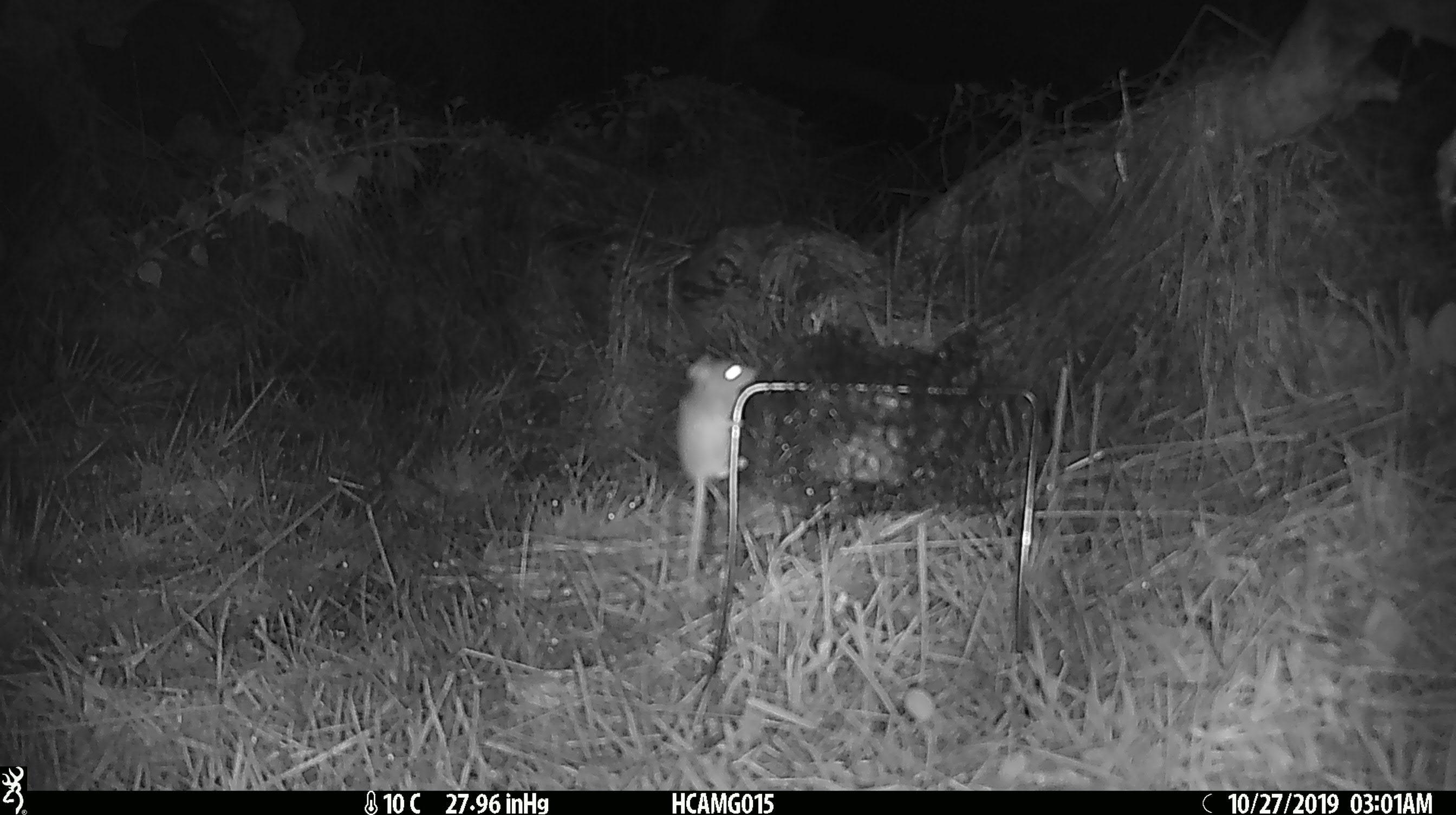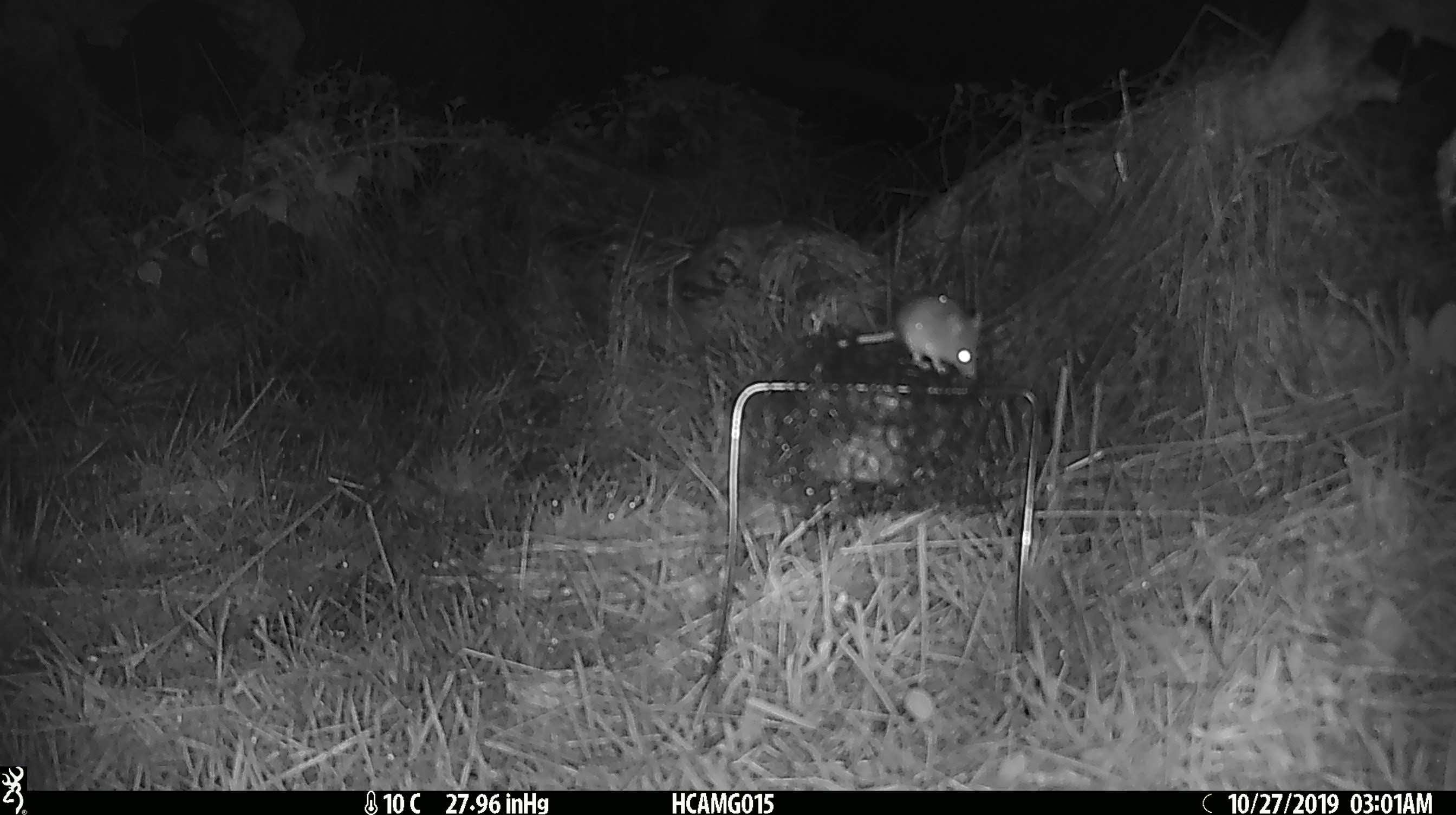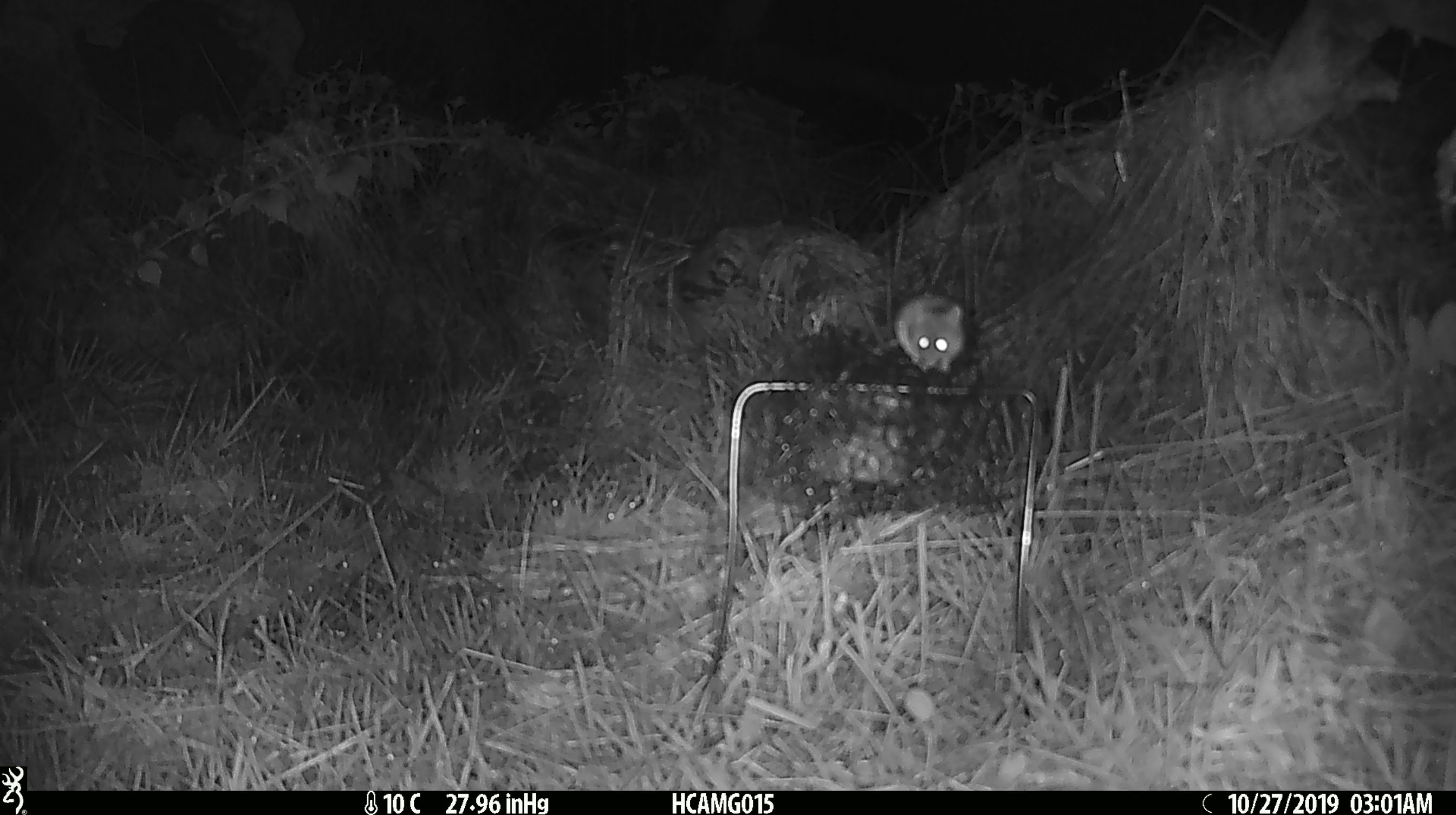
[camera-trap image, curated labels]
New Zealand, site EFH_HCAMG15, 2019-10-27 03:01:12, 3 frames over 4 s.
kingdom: Animalia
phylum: Chordata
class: Mammalia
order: Rodentia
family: Muridae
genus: Mus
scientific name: Mus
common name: mouse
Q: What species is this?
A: Mouse (Mus).